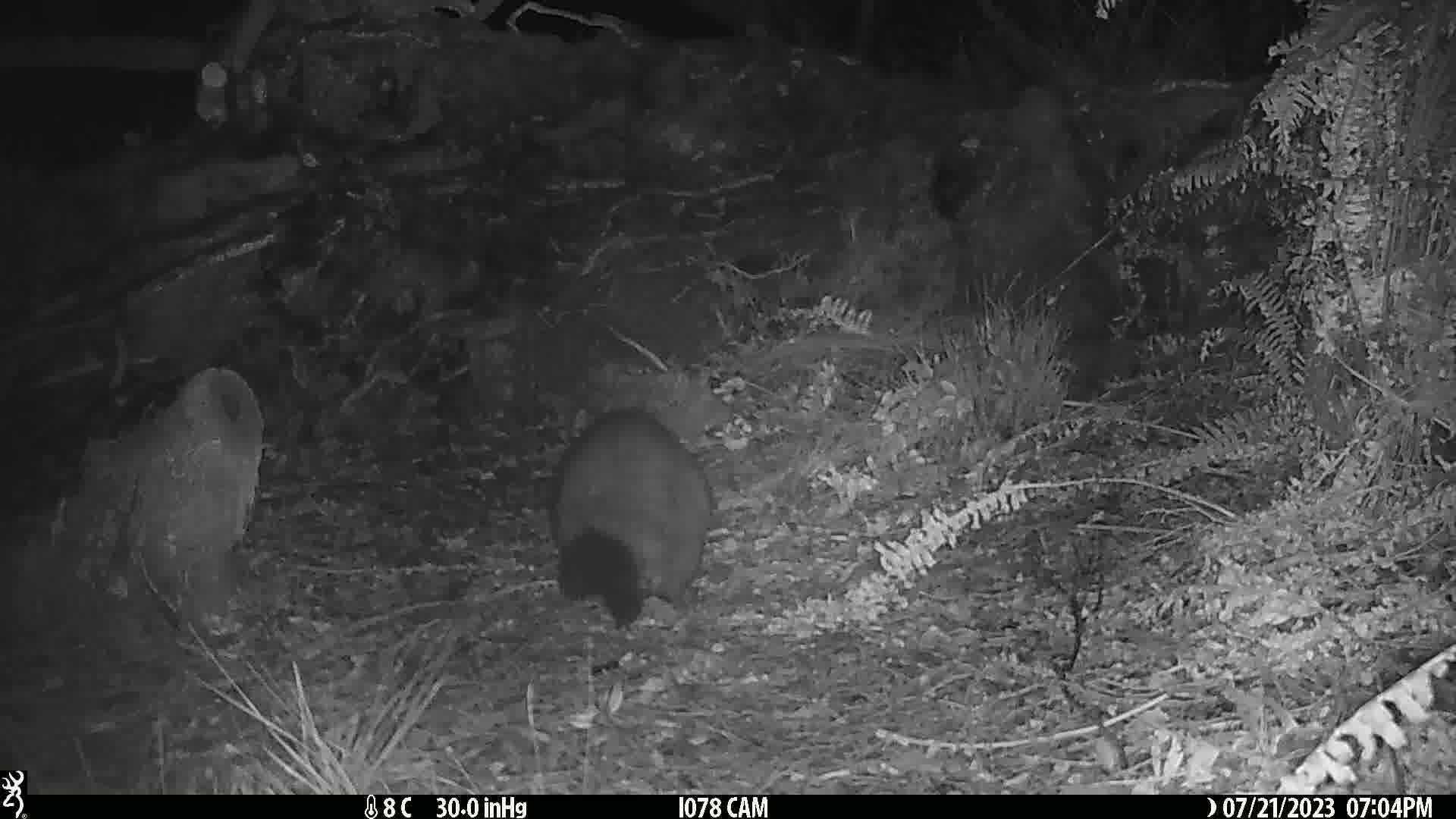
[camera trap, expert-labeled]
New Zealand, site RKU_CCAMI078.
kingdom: Animalia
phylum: Chordata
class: Mammalia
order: Diprotodontia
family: Phalangeridae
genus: Trichosurus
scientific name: Trichosurus vulpecula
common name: common brushtail possum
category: possum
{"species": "possum (common brushtail possum) (Trichosurus vulpecula)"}